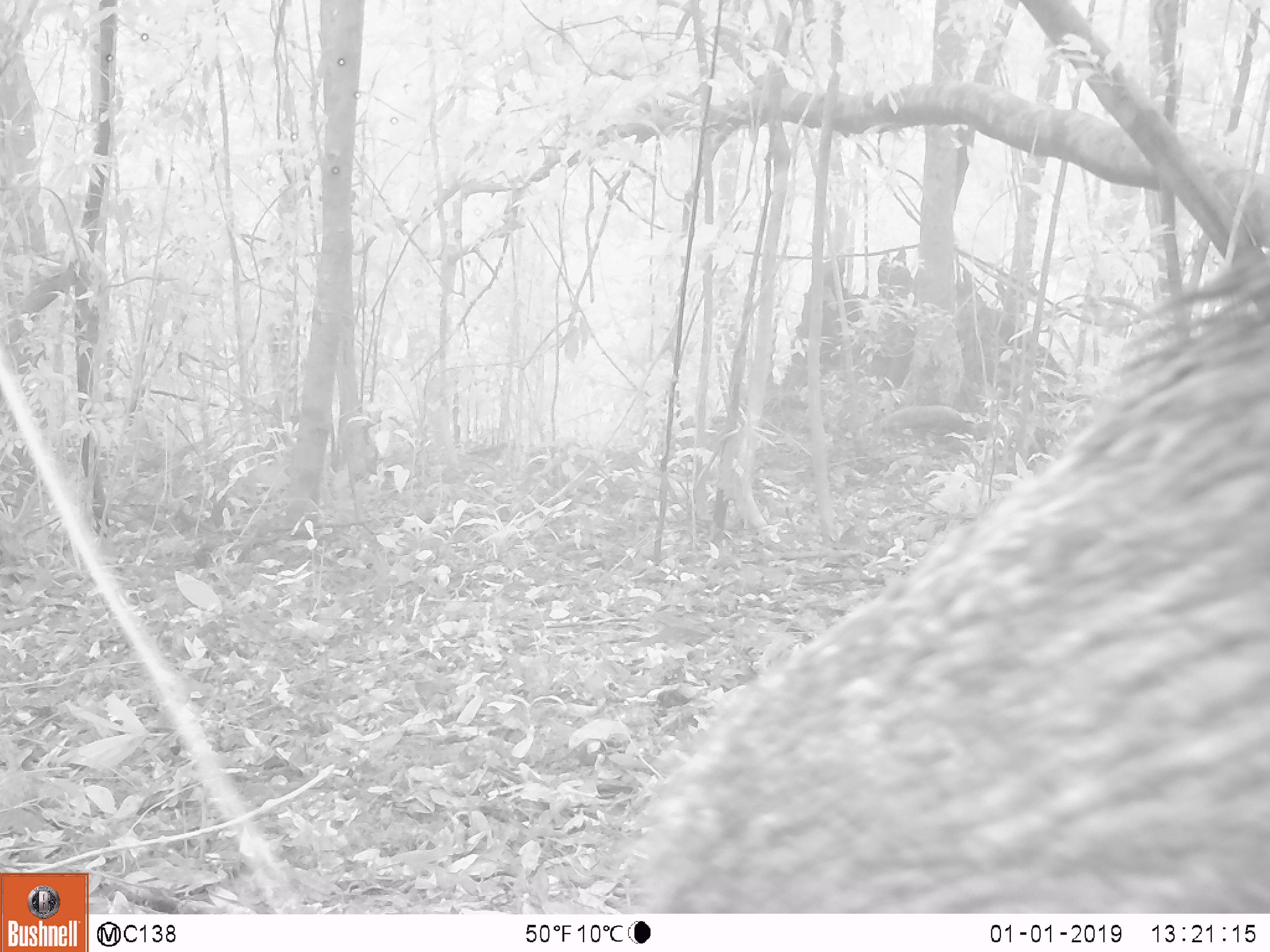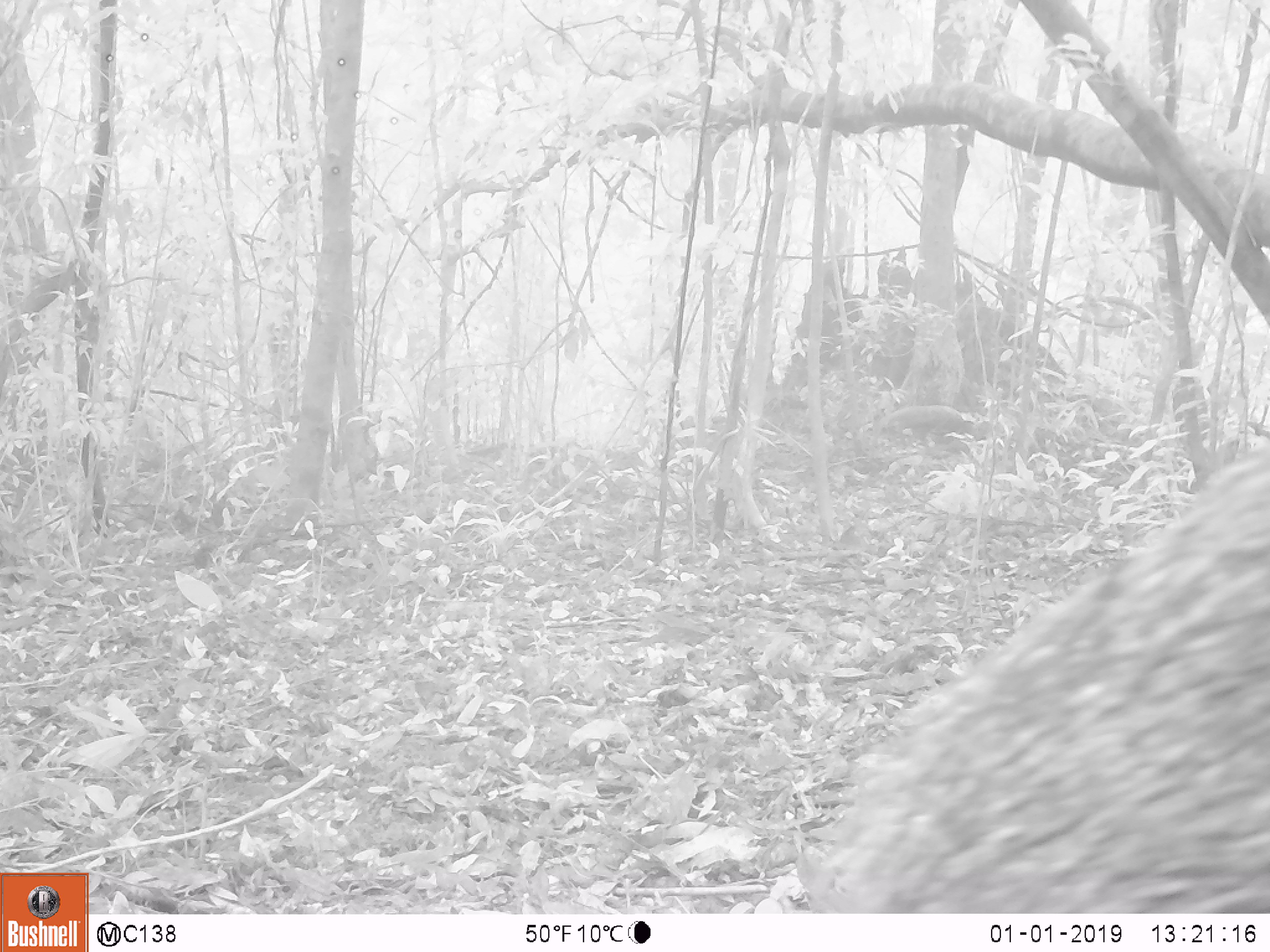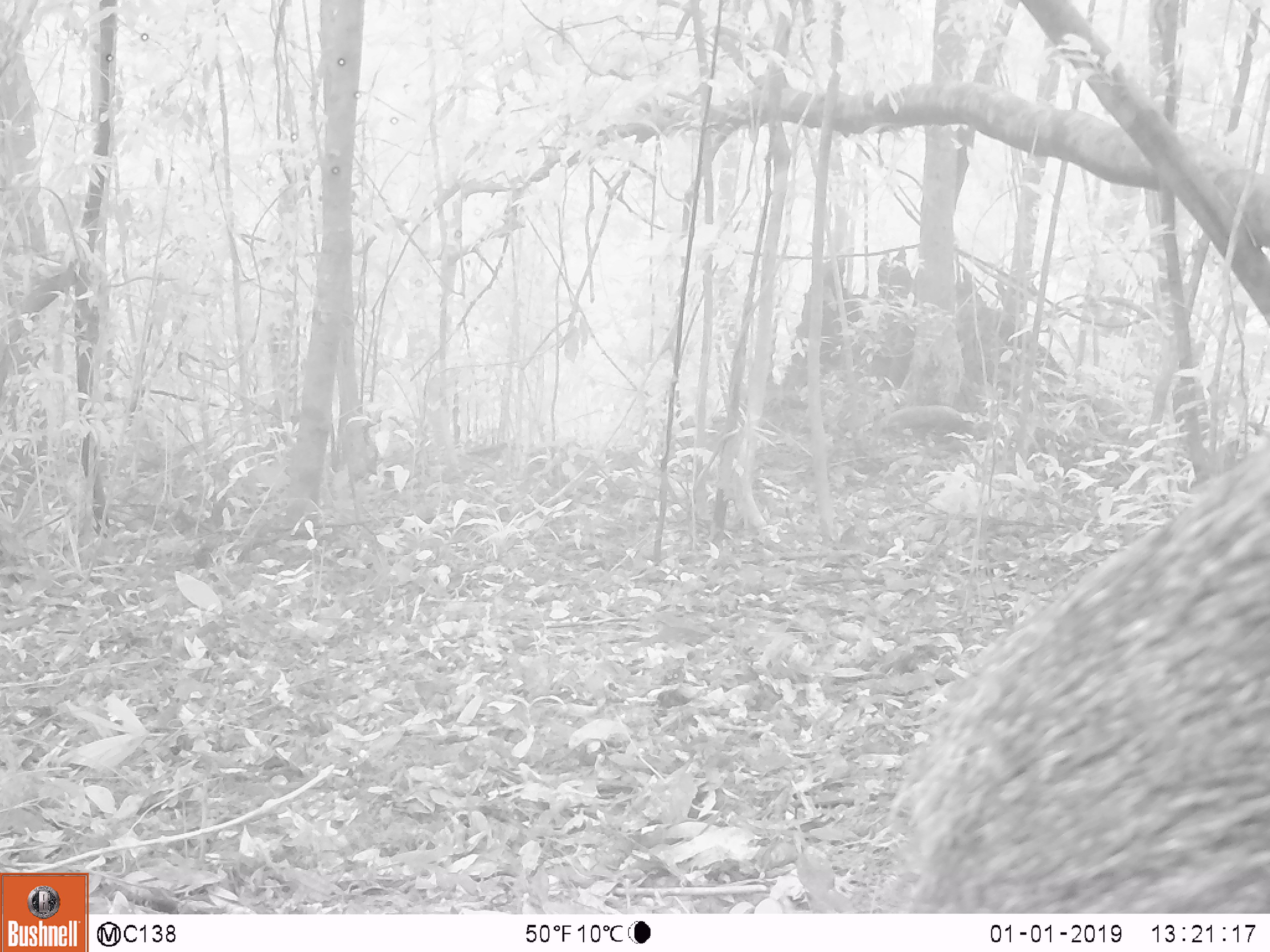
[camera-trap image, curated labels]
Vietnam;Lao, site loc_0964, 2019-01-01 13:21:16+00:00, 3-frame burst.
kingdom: Animalia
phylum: Chordata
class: Mammalia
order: Artiodactyla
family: Suidae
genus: Sus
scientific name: Sus scrofa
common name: eurasian wild pig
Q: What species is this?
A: Eurasian wild pig (Sus scrofa).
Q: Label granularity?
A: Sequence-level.